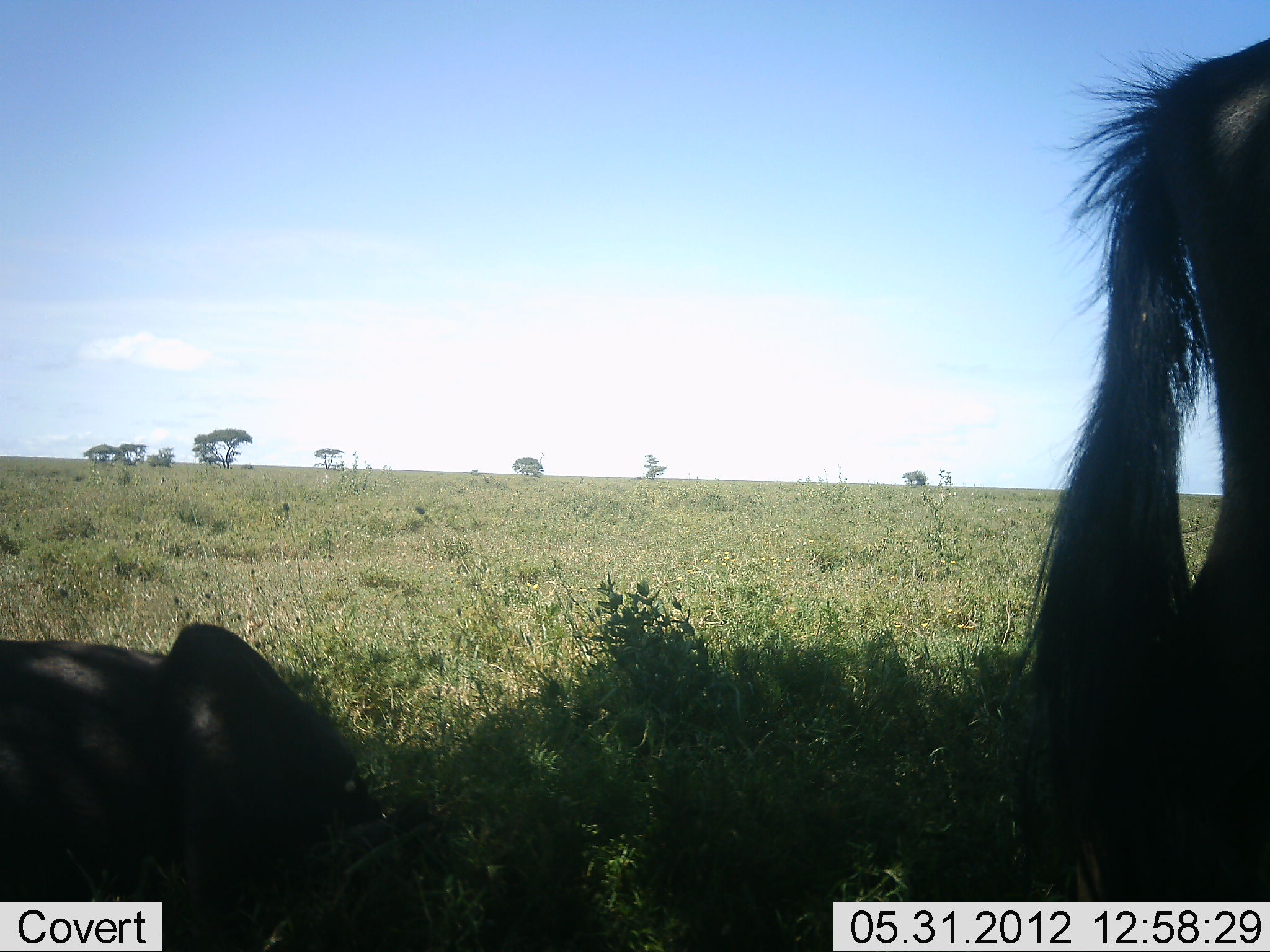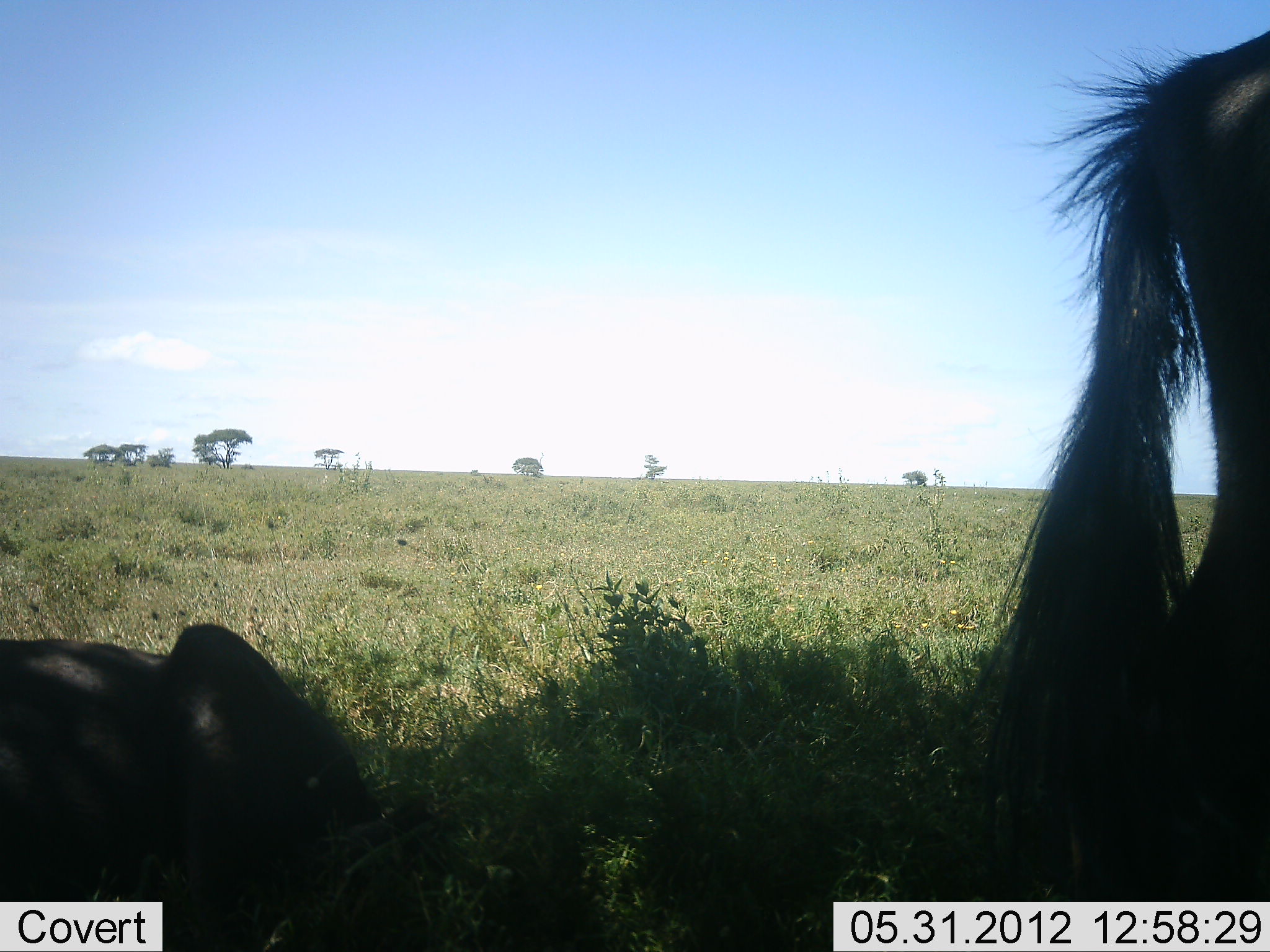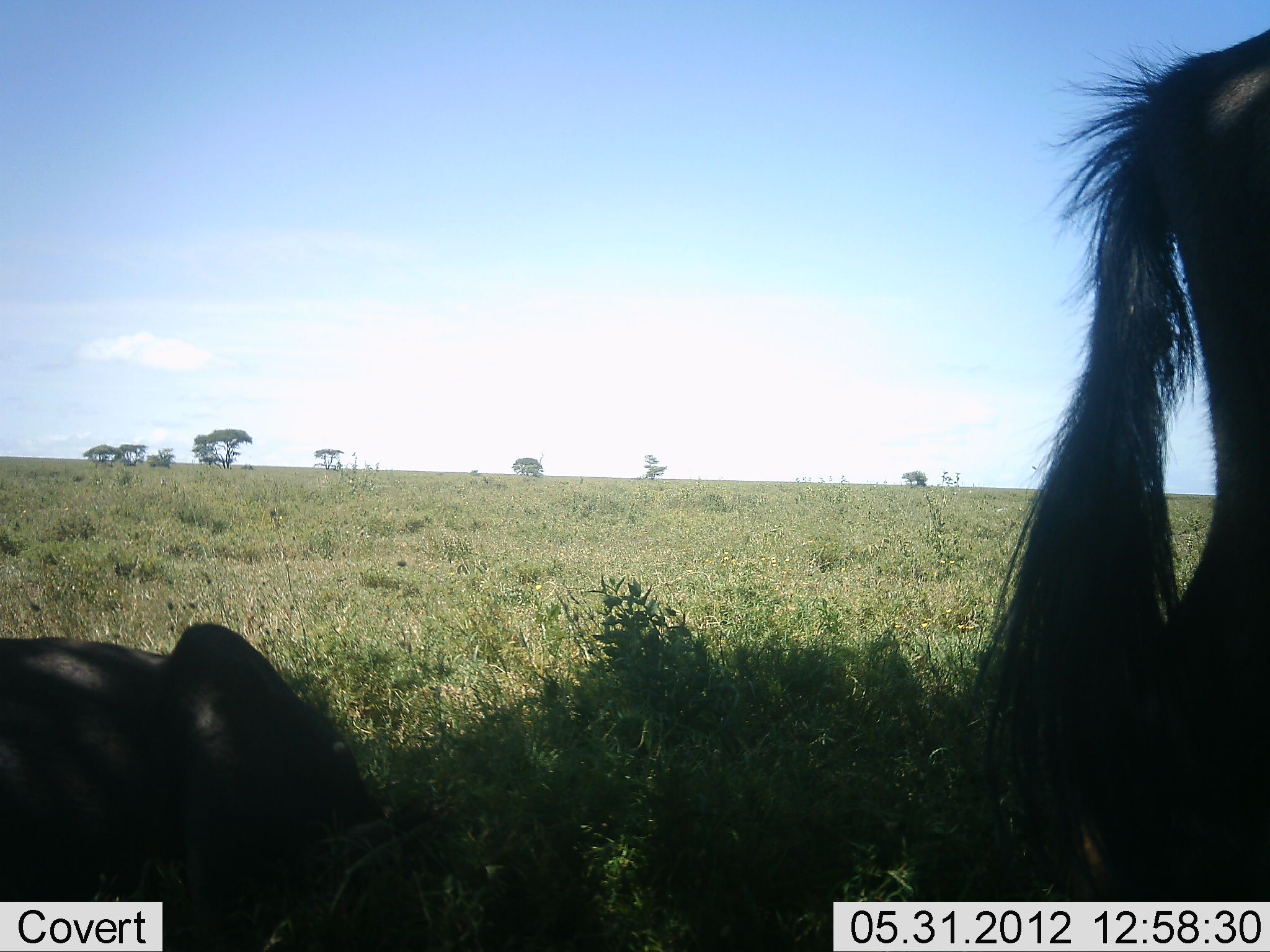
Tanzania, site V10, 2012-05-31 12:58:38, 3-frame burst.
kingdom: Animalia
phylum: Chordata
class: Mammalia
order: Artiodactyla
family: Bovidae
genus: Connochaetes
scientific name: Connochaetes taurinus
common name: blue wildebeest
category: wildebeest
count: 2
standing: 91%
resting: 82%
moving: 9%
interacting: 0%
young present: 0%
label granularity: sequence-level